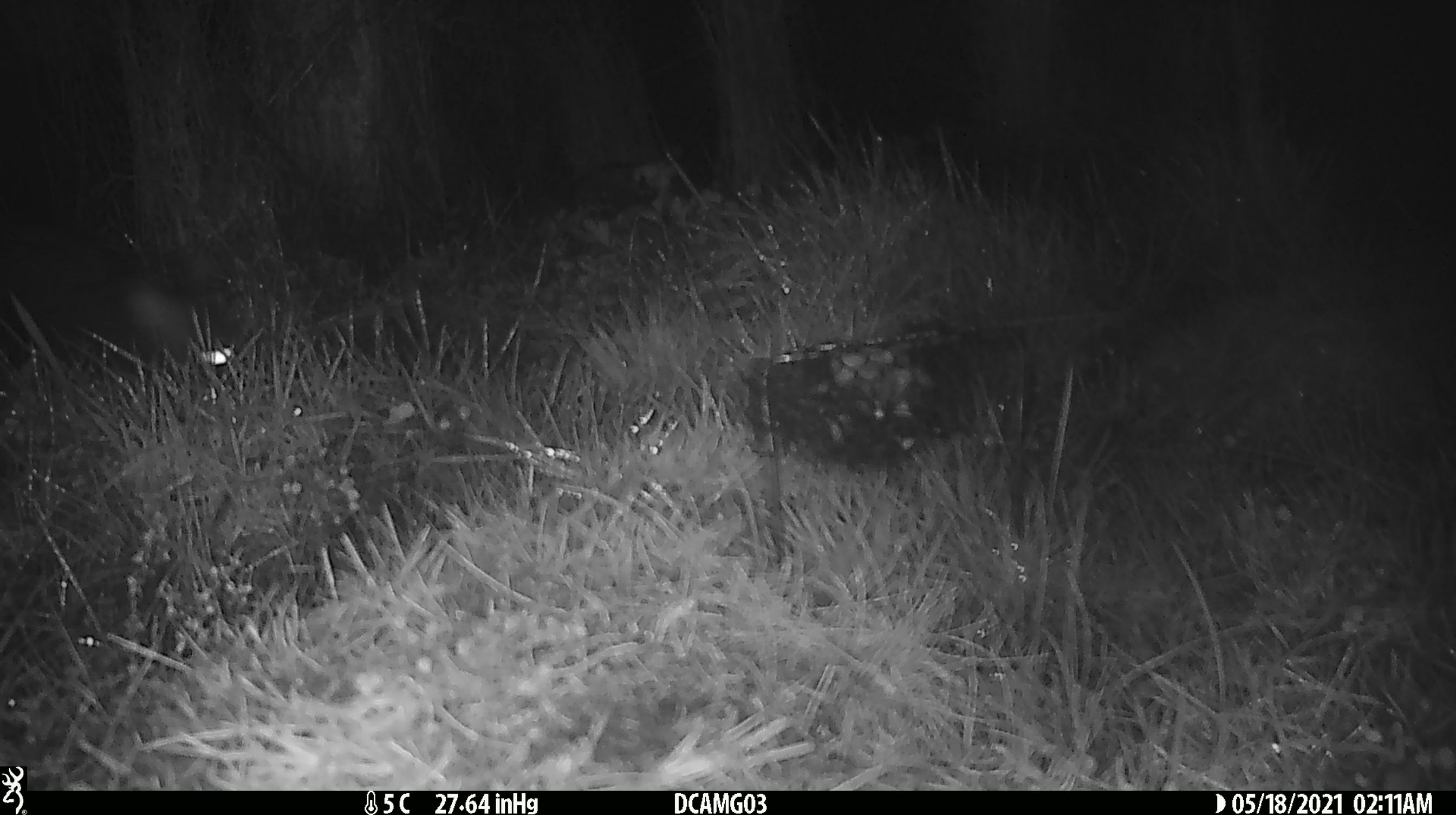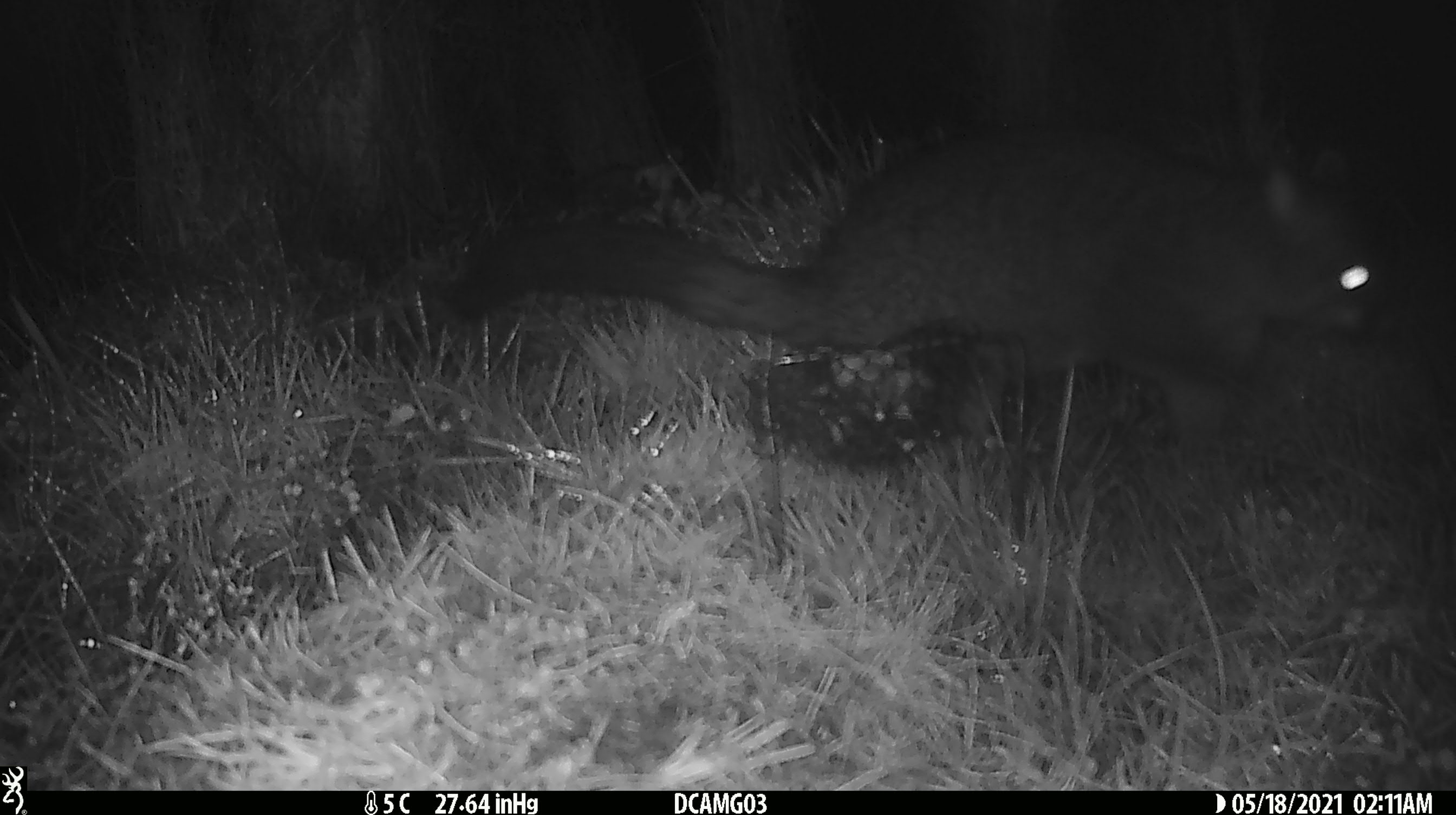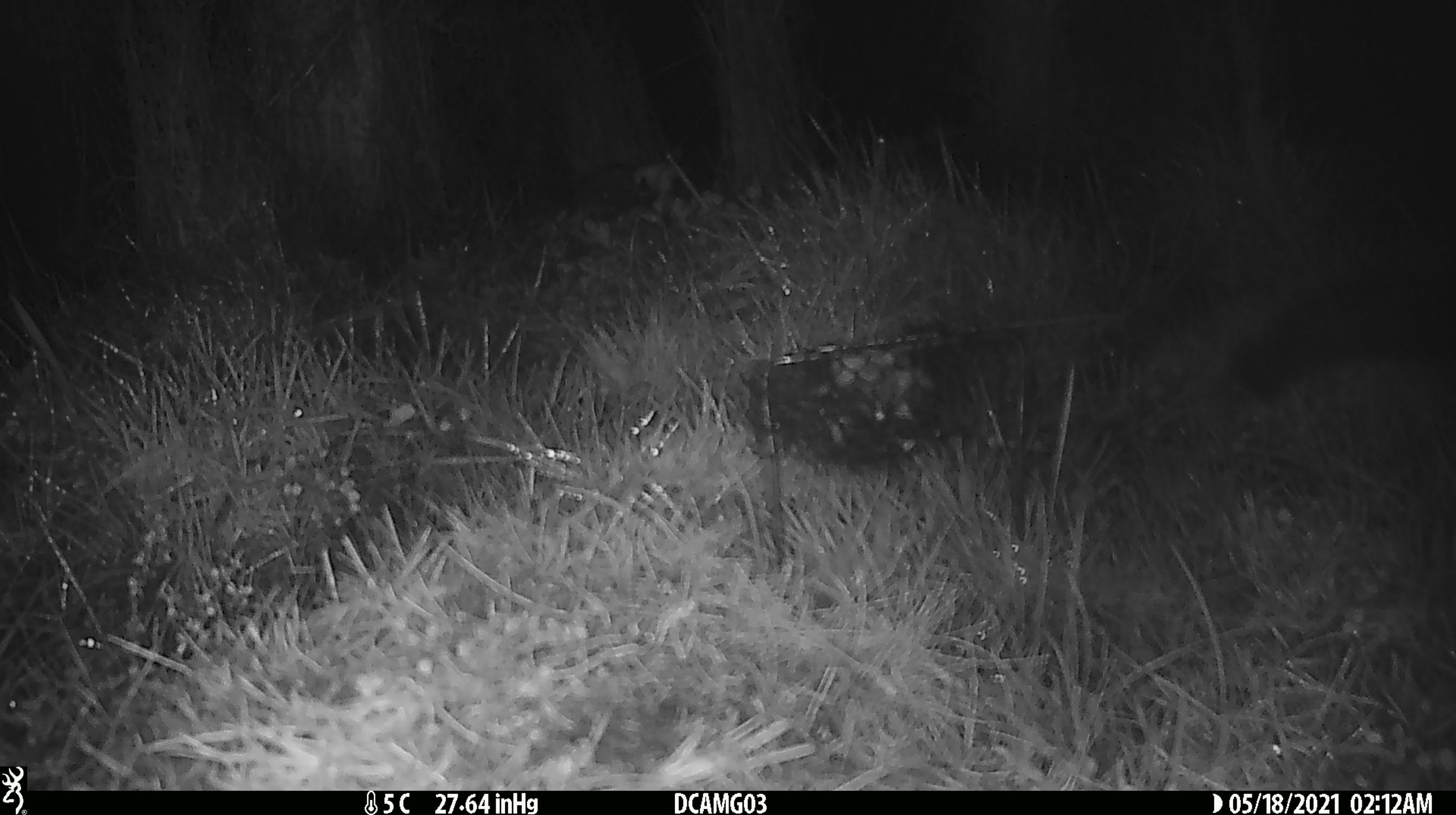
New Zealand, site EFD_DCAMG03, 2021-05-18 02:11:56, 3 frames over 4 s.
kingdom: Animalia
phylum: Chordata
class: Mammalia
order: Diprotodontia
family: Phalangeridae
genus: Trichosurus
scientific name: Trichosurus vulpecula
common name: common brushtail possum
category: possum